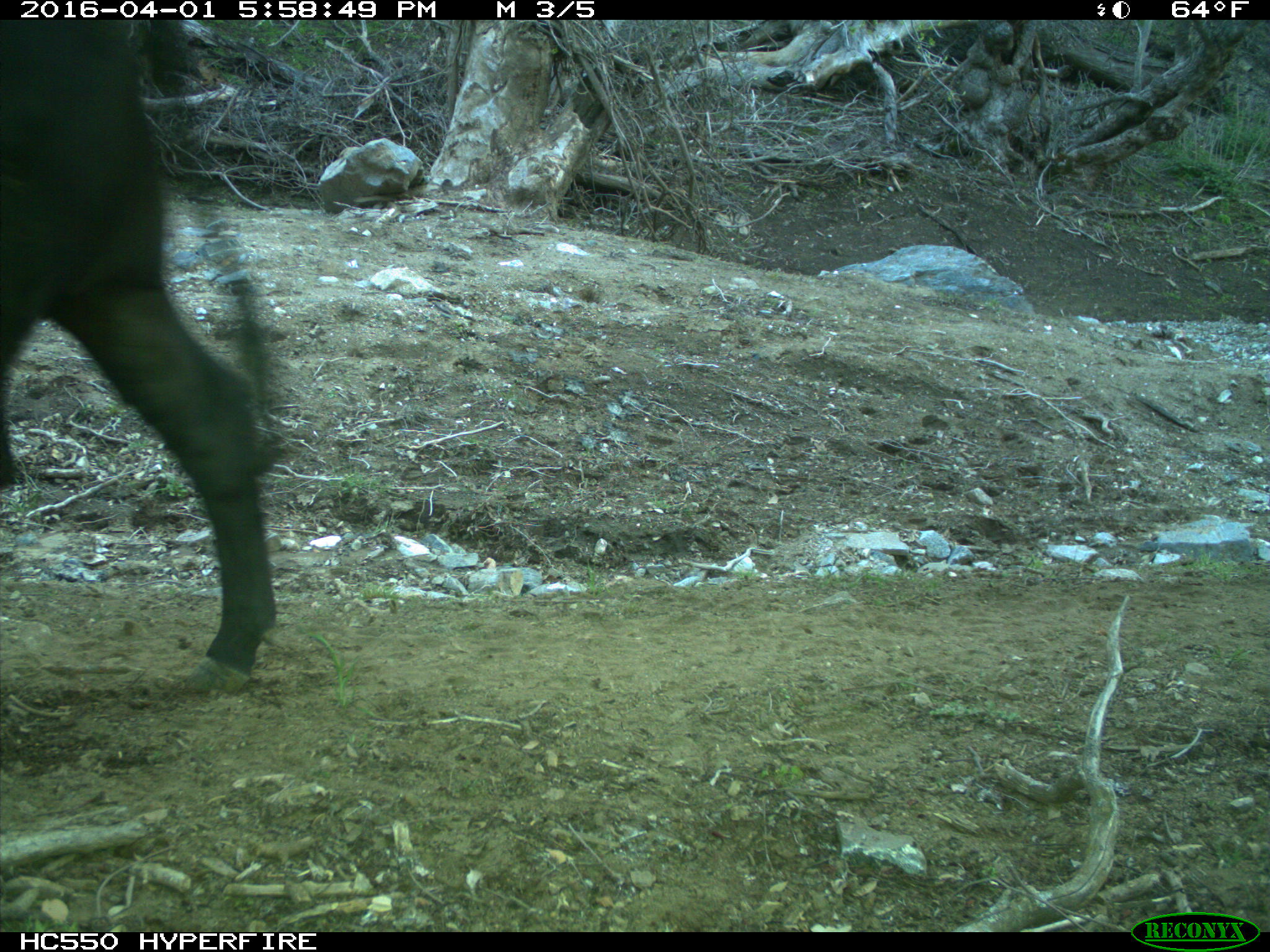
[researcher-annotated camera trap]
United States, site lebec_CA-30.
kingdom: Animalia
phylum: Chordata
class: Mammalia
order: Artiodactyla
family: Bovidae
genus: Bos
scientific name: Bos taurus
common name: domestic cow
Bos taurus (domestic cow).